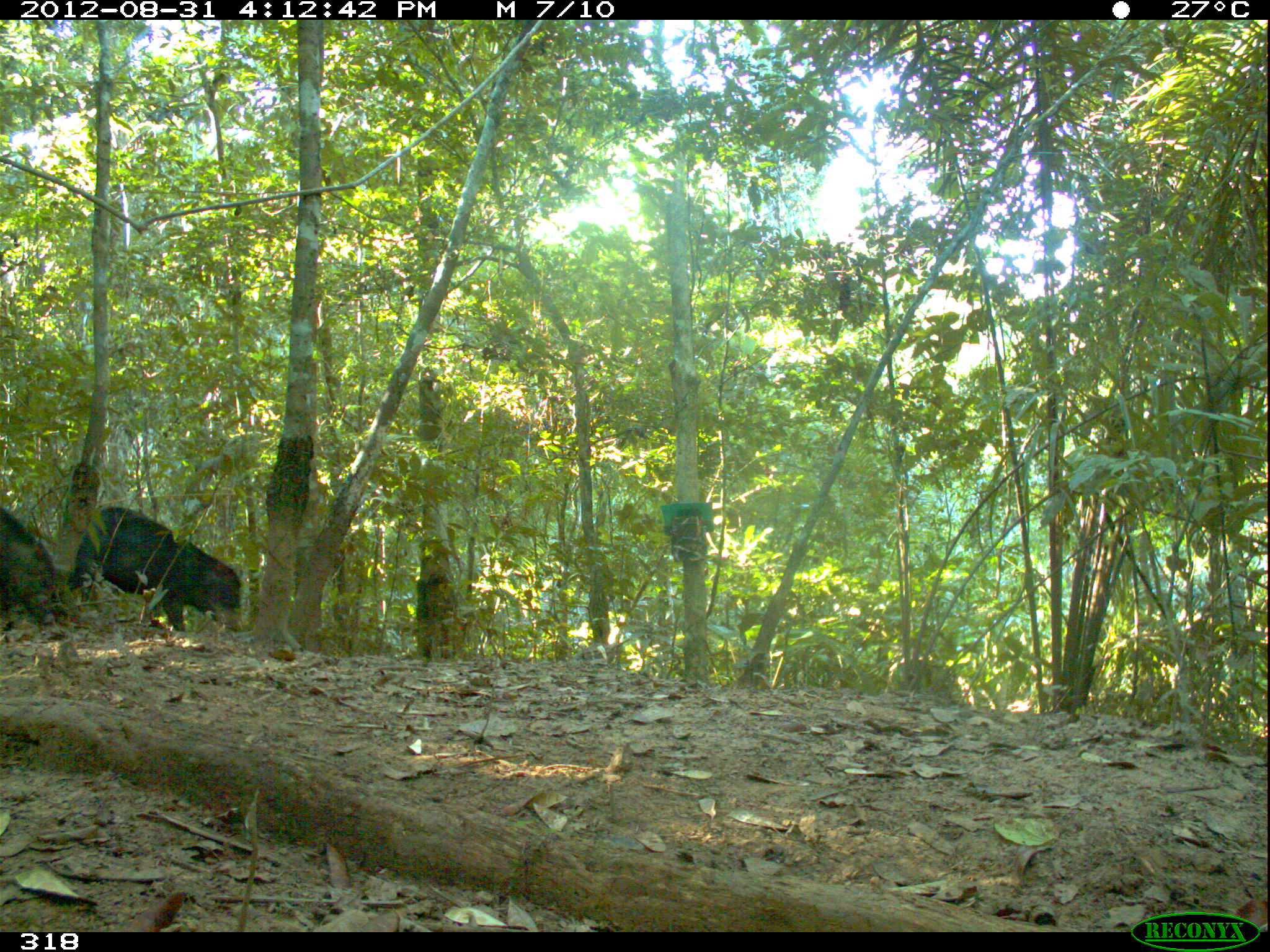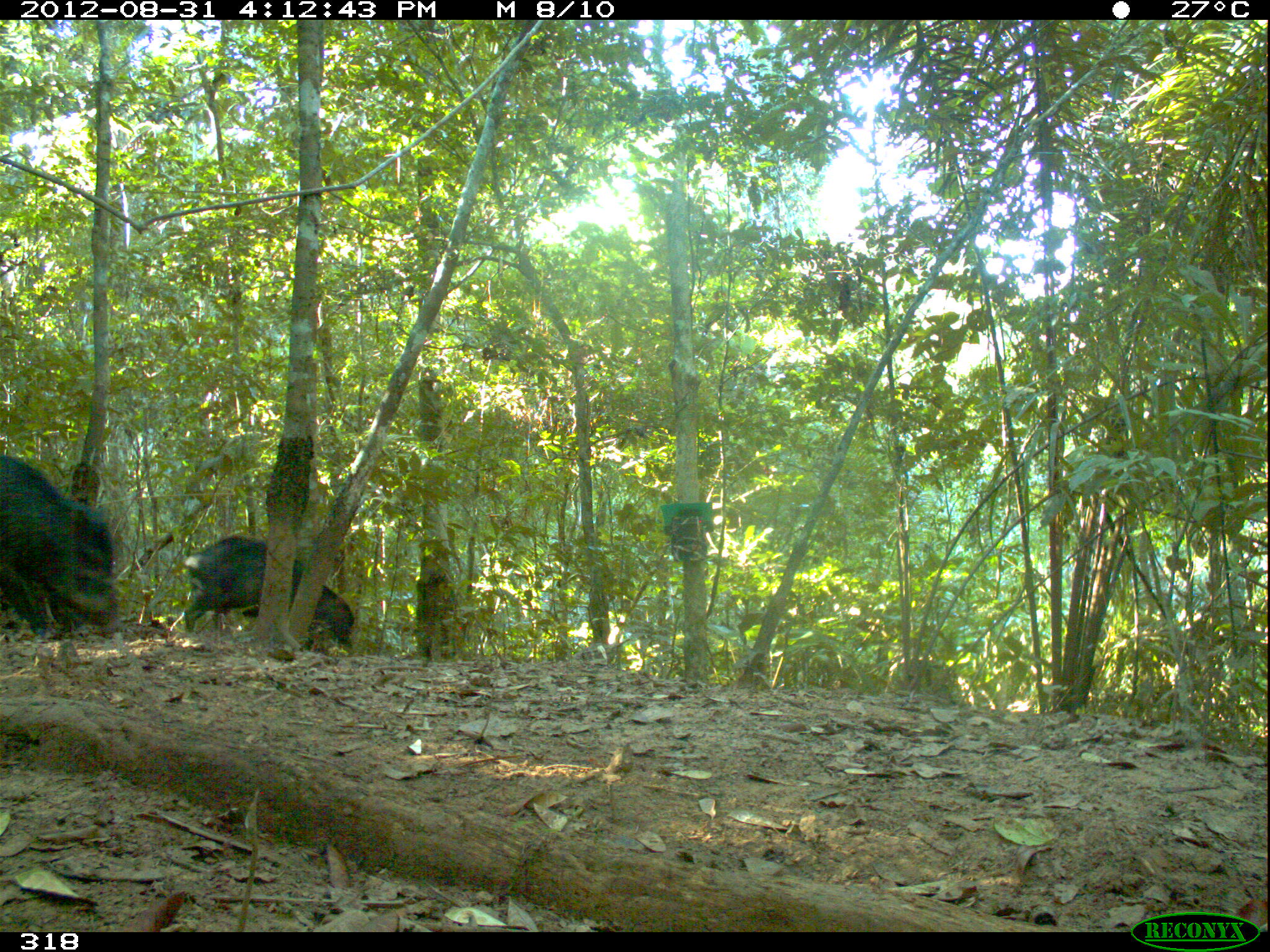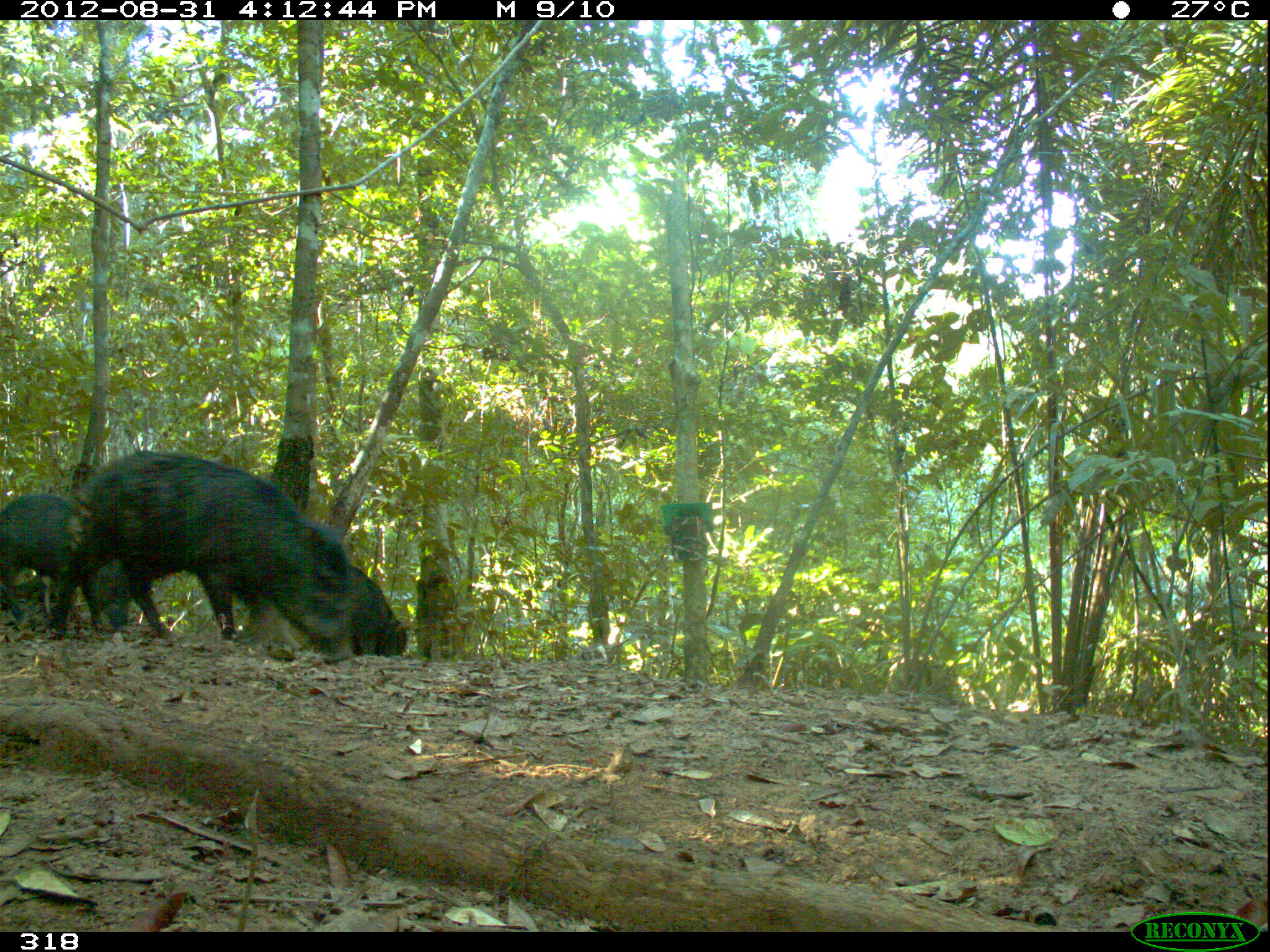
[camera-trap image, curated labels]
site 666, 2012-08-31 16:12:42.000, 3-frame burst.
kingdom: Animalia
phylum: Chordata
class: Mammalia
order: Artiodactyla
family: Tayassuidae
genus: Tayassu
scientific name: Tayassu pecari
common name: white-lipped peccary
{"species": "Tayassu pecari (white-lipped peccary)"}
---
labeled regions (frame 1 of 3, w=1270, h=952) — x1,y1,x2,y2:
tayassu pecari: 67,505,244,630; 0,506,70,639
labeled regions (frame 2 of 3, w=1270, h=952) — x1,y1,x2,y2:
tayassu pecari: 0,455,118,638; 185,532,355,656; 2,569,128,635